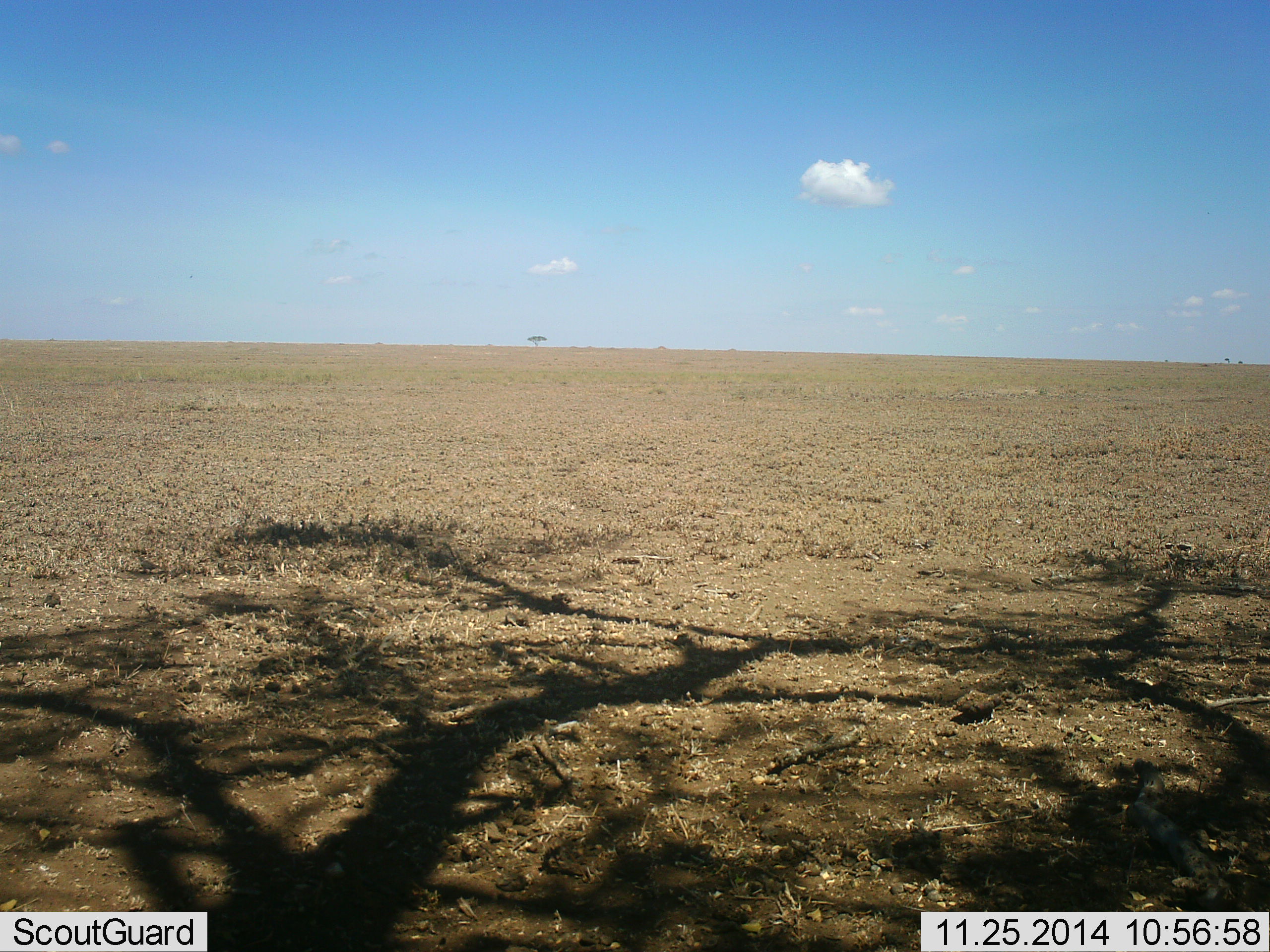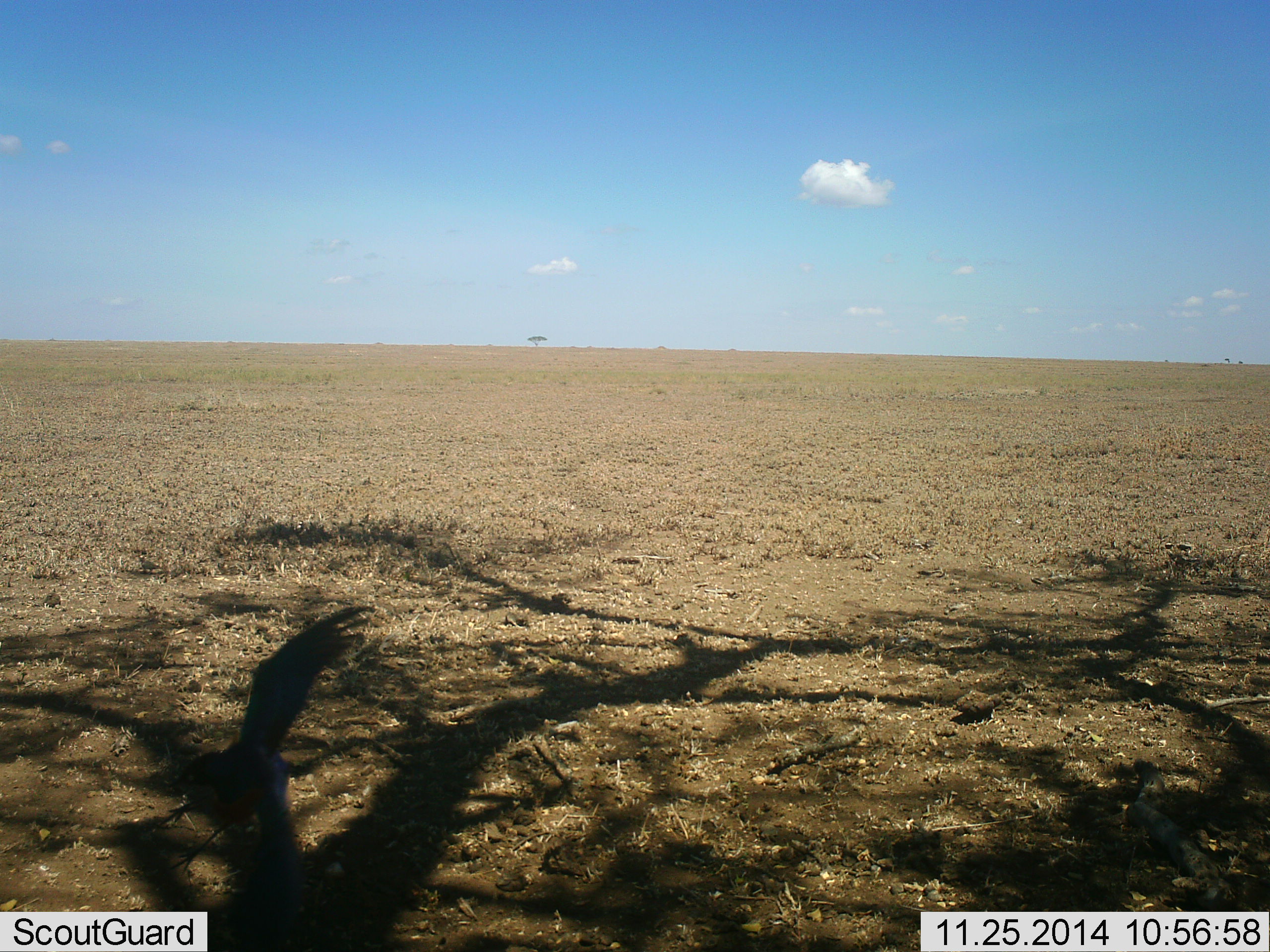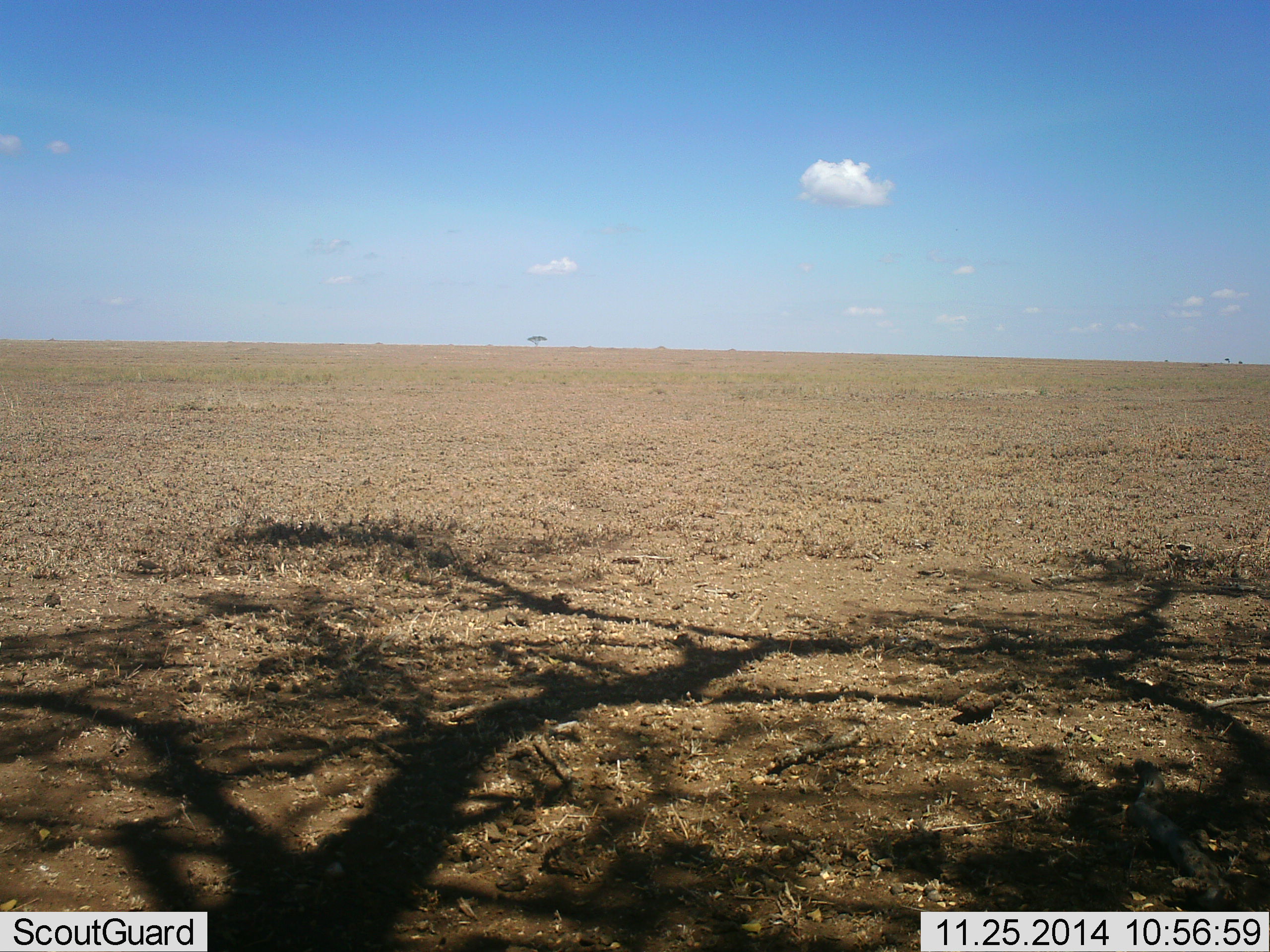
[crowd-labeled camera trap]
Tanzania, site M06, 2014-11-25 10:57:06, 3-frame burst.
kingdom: Animalia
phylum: Chordata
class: Aves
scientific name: Aves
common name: bird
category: otherbird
Otherbird (bird) (Aves), count 1. Behavior (volunteer vote fractions): standing 0%, resting 0%, moving 100%, interacting 0%. Young present (vote fraction): 0%. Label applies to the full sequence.